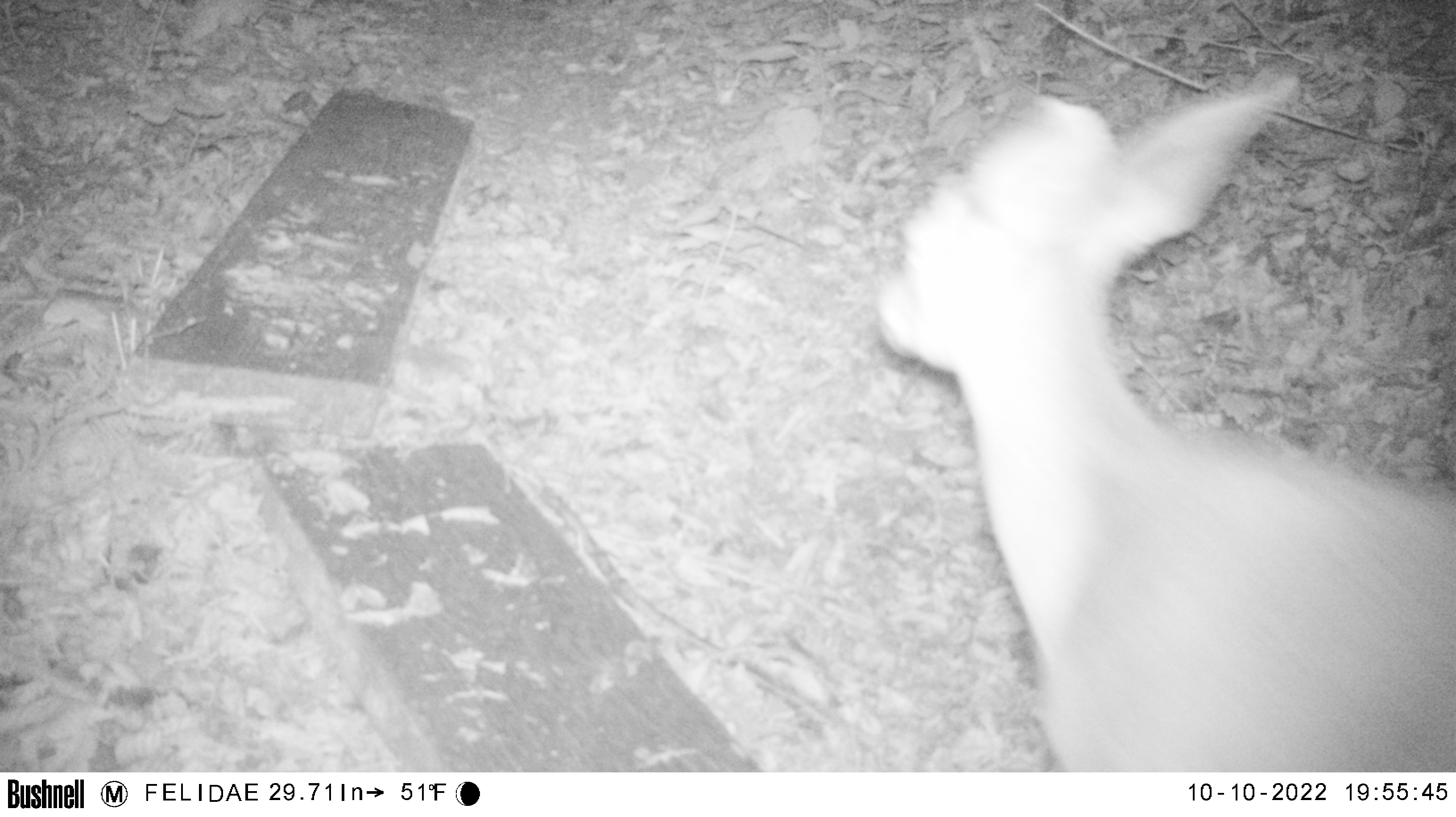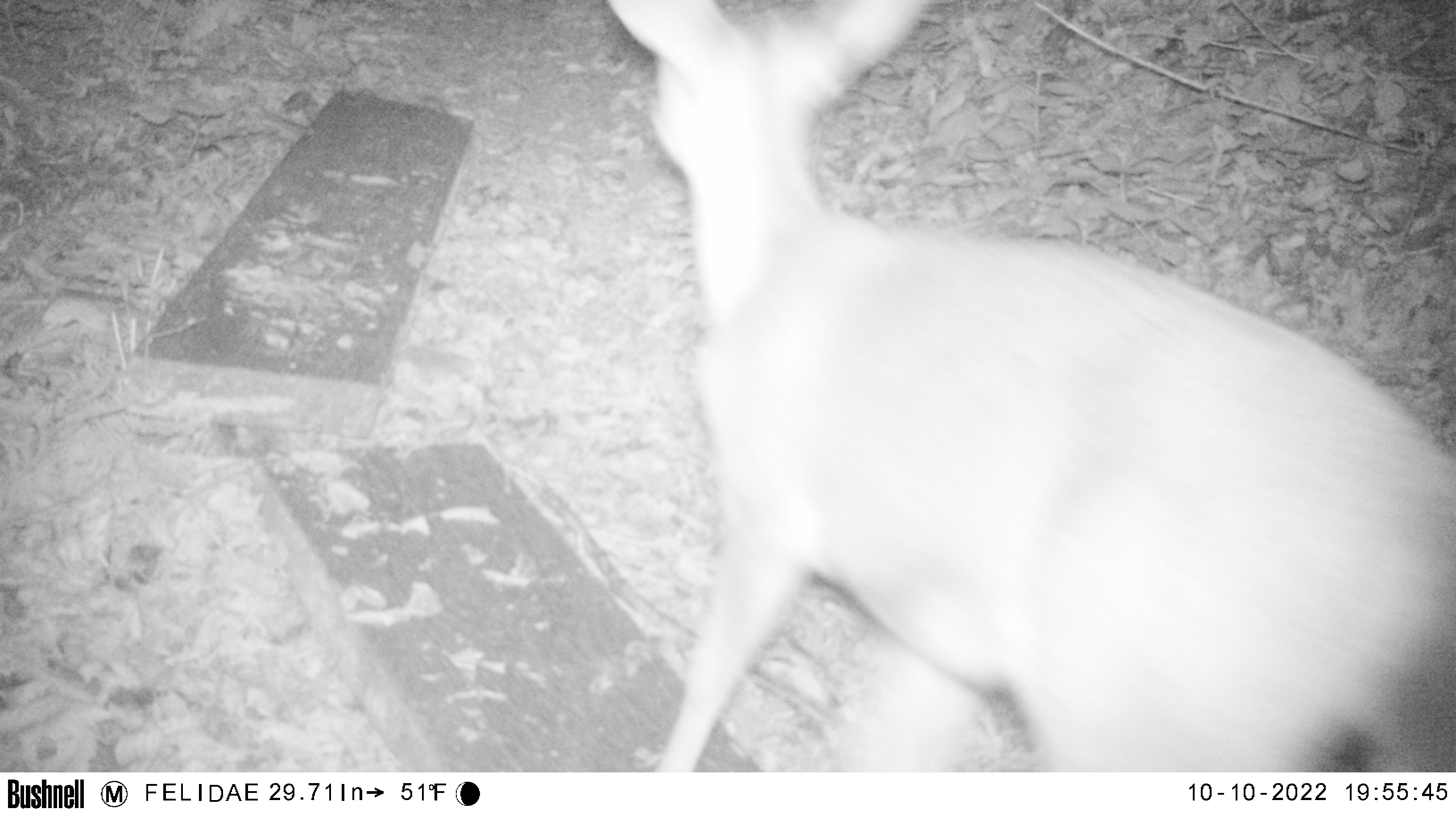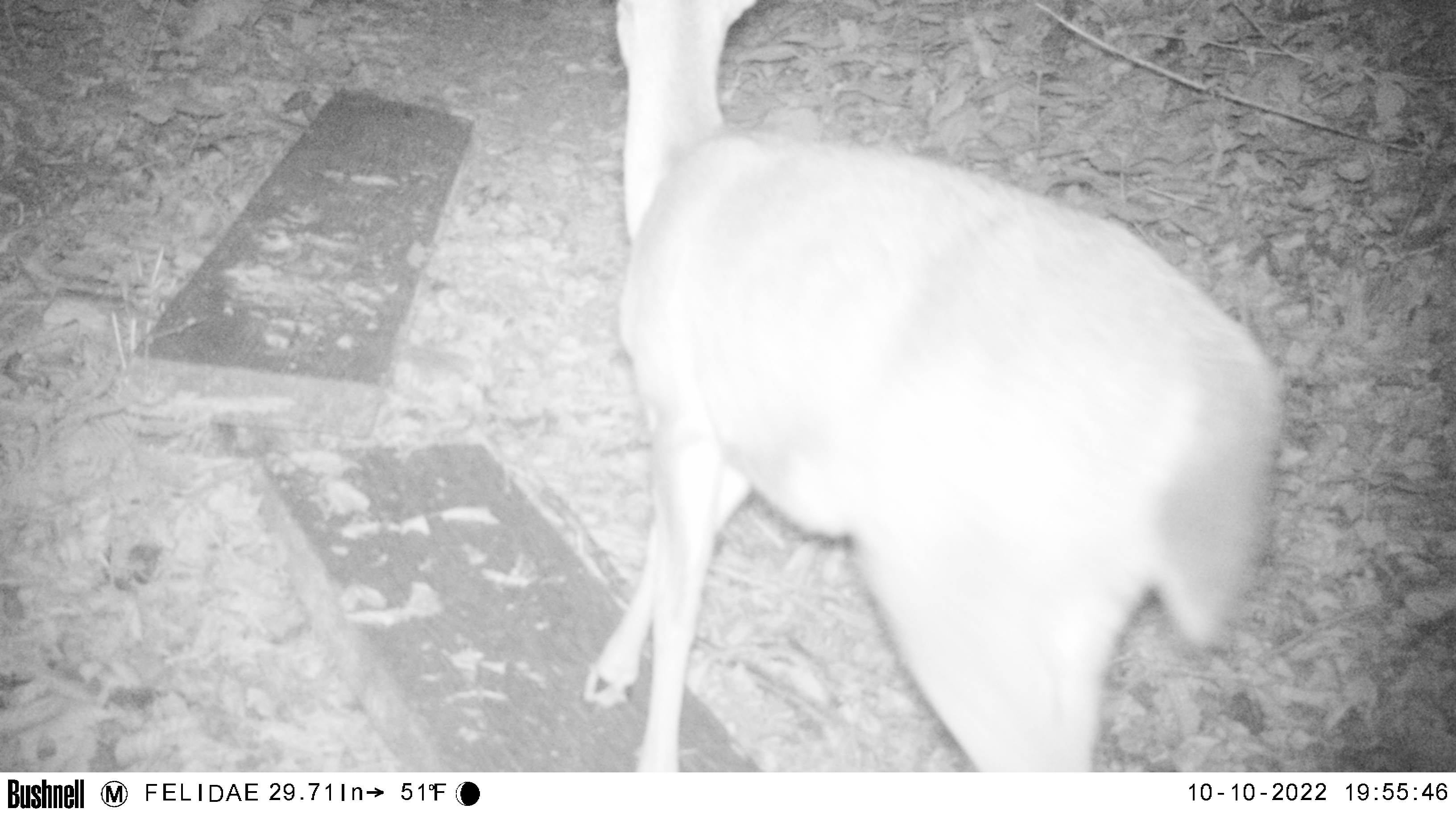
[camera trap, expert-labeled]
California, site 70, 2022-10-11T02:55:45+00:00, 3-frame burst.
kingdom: Animalia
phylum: Chordata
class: Mammalia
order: Artiodactyla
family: Cervidae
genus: Odocoileus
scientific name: Odocoileus hemionus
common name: mule deer